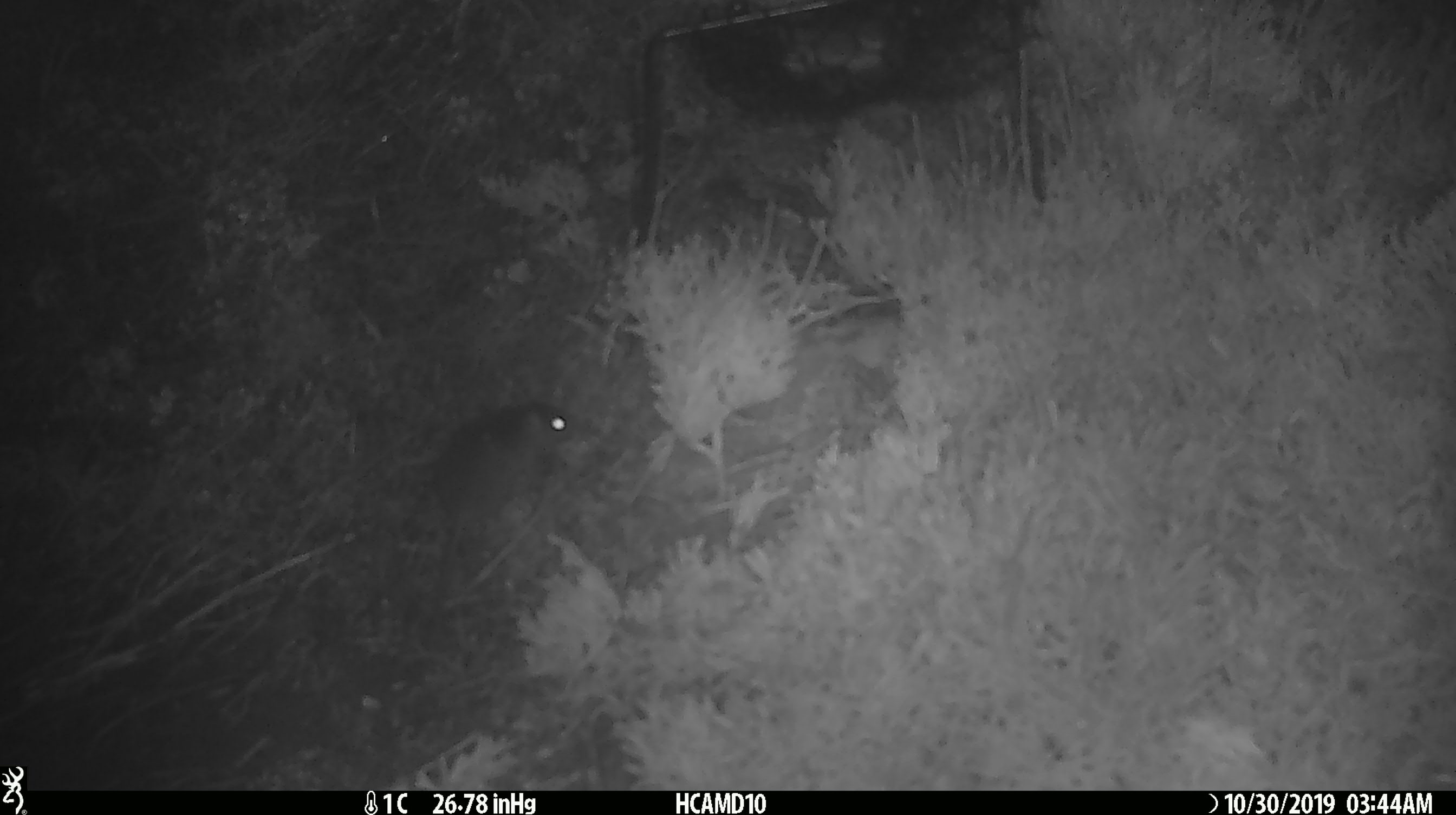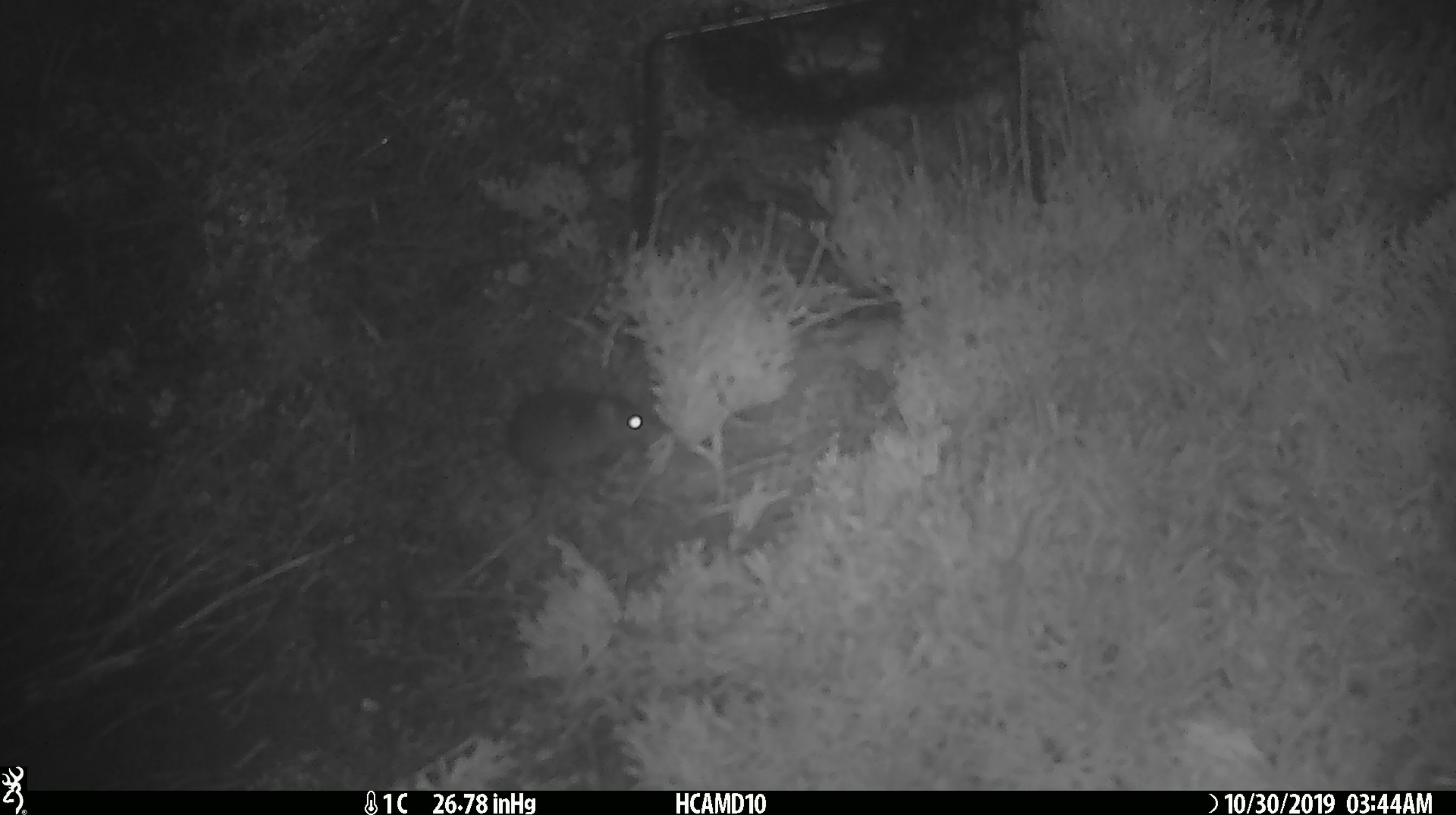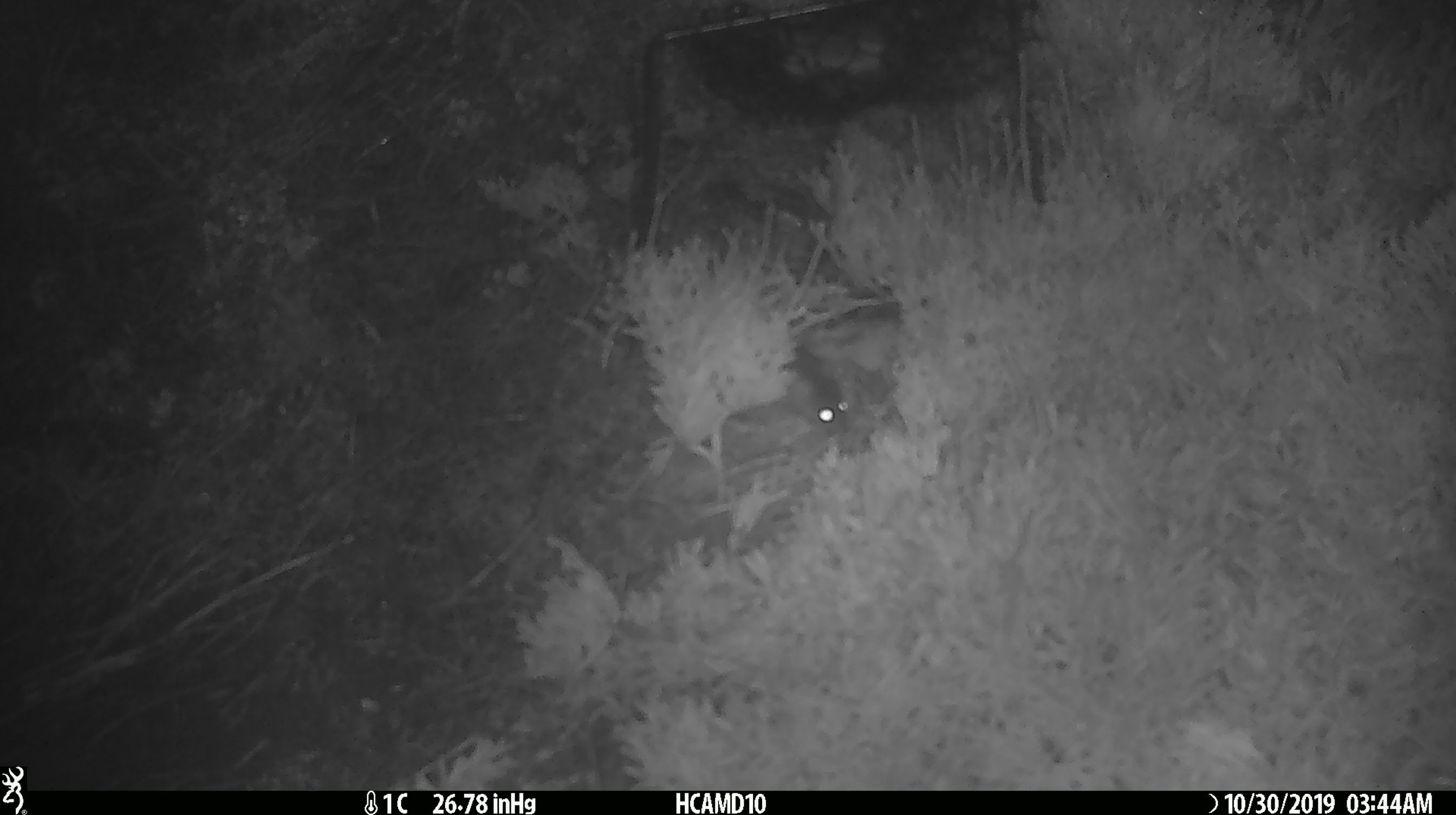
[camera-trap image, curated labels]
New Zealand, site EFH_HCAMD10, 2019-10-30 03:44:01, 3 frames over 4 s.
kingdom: Animalia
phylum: Chordata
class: Mammalia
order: Rodentia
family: Muridae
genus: Mus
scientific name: Mus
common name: mouse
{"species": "mouse (Mus)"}